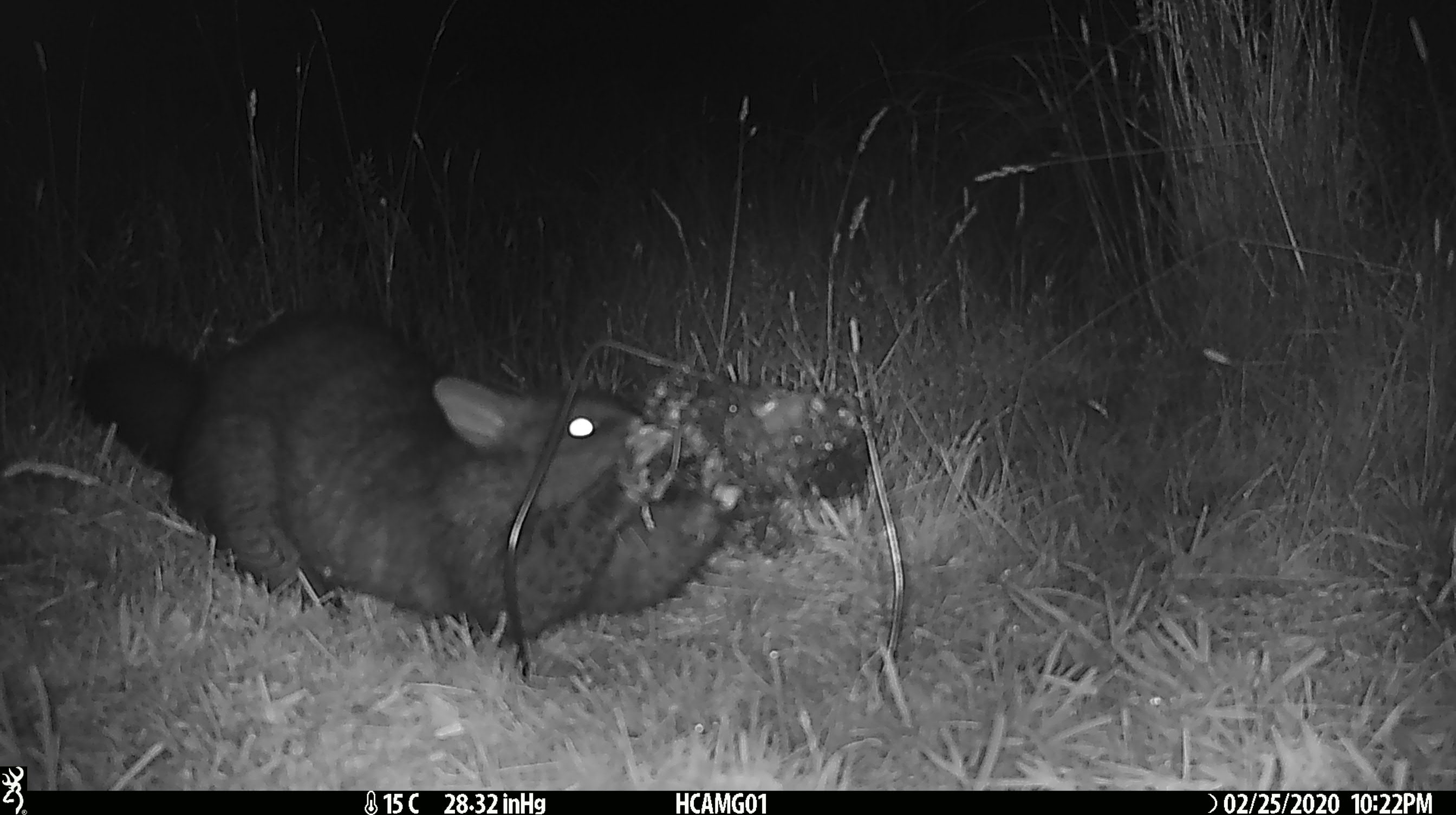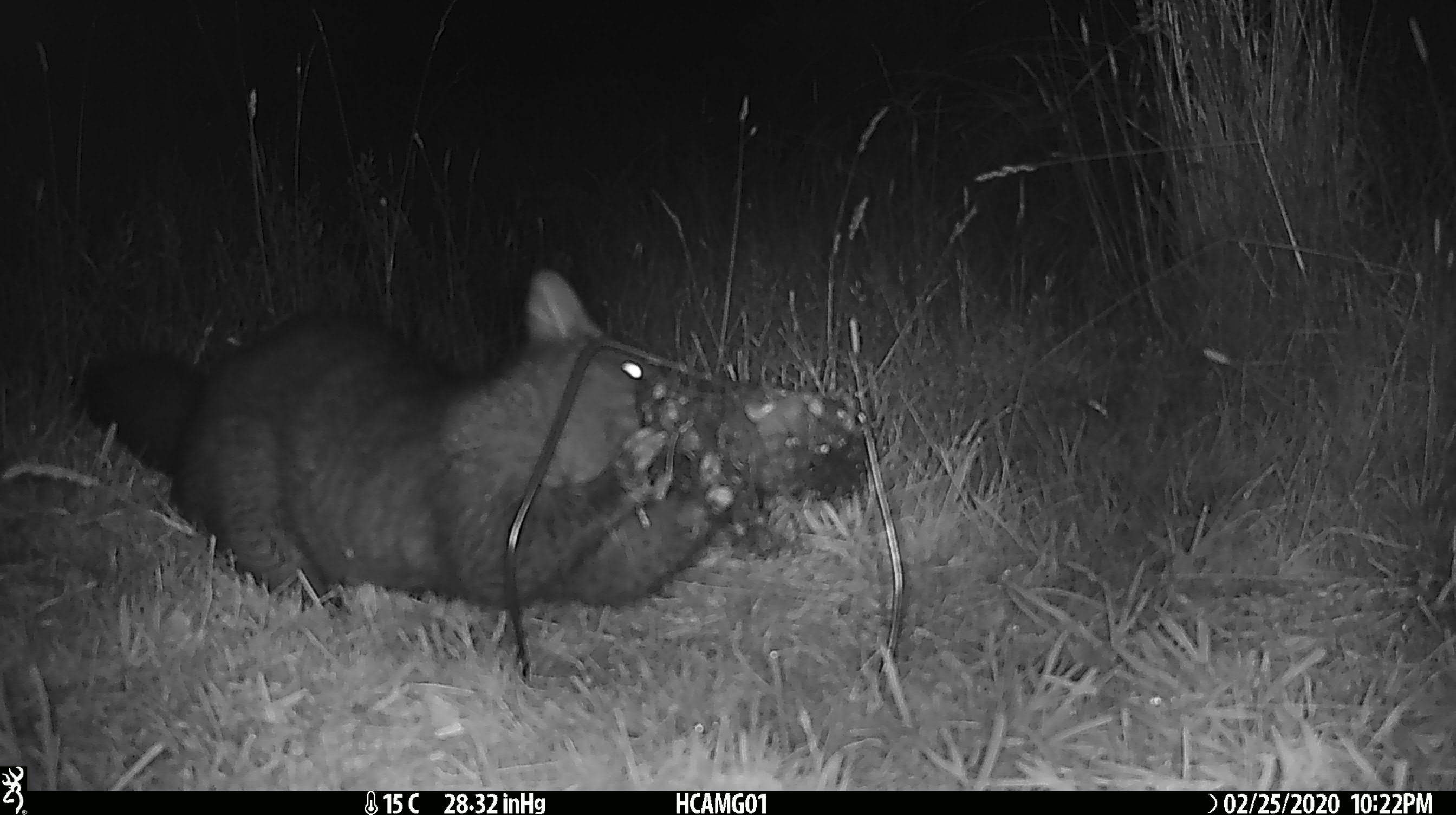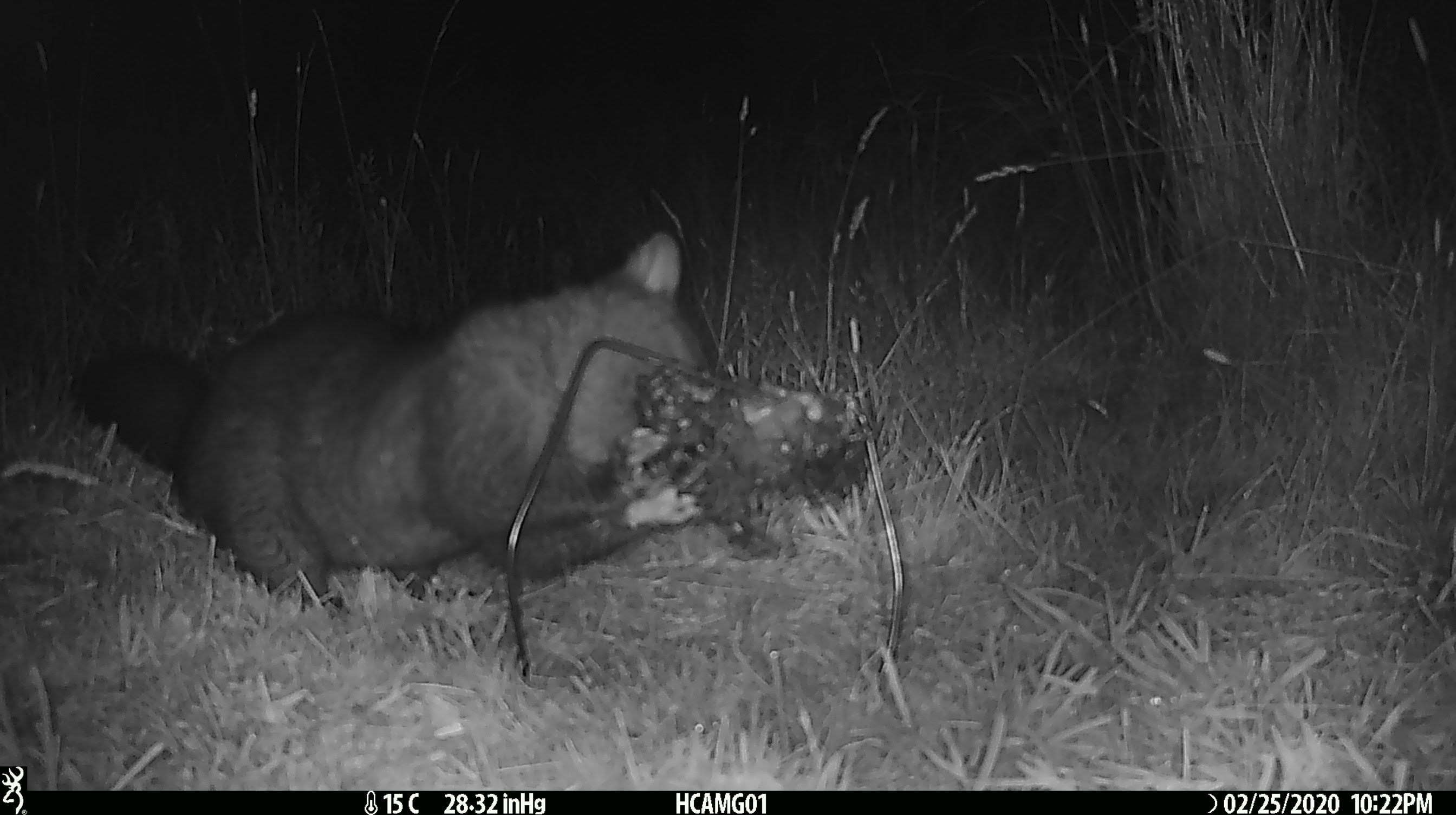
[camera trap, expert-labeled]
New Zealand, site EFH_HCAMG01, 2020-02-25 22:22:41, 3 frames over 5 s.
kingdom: Animalia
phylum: Chordata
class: Mammalia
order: Diprotodontia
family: Phalangeridae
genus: Trichosurus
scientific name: Trichosurus vulpecula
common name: common brushtail possum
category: possum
Possum (common brushtail possum) (Trichosurus vulpecula).